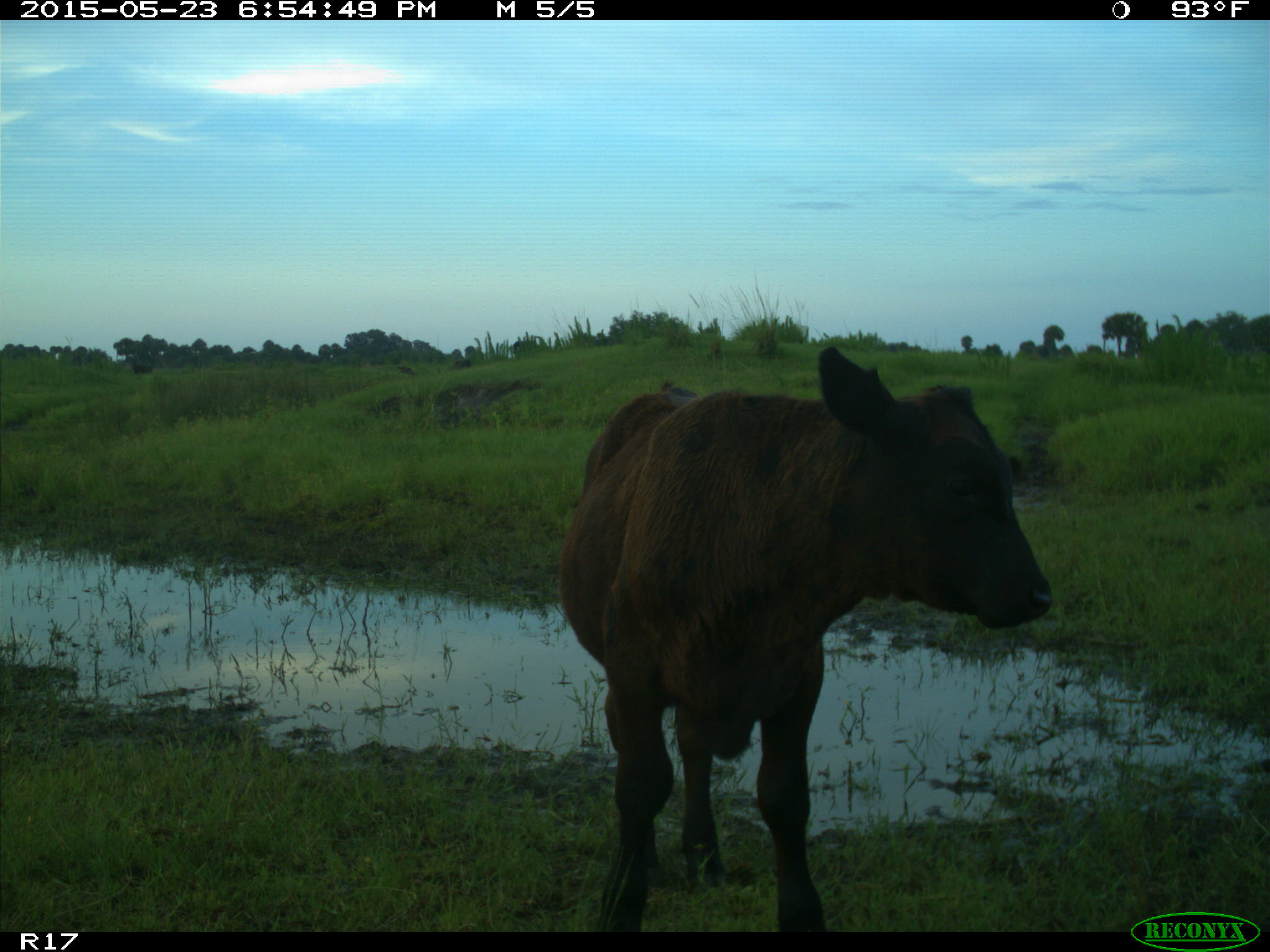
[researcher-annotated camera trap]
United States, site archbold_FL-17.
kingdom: Animalia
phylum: Chordata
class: Mammalia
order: Artiodactyla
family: Bovidae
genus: Bos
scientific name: Bos taurus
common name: domestic cow